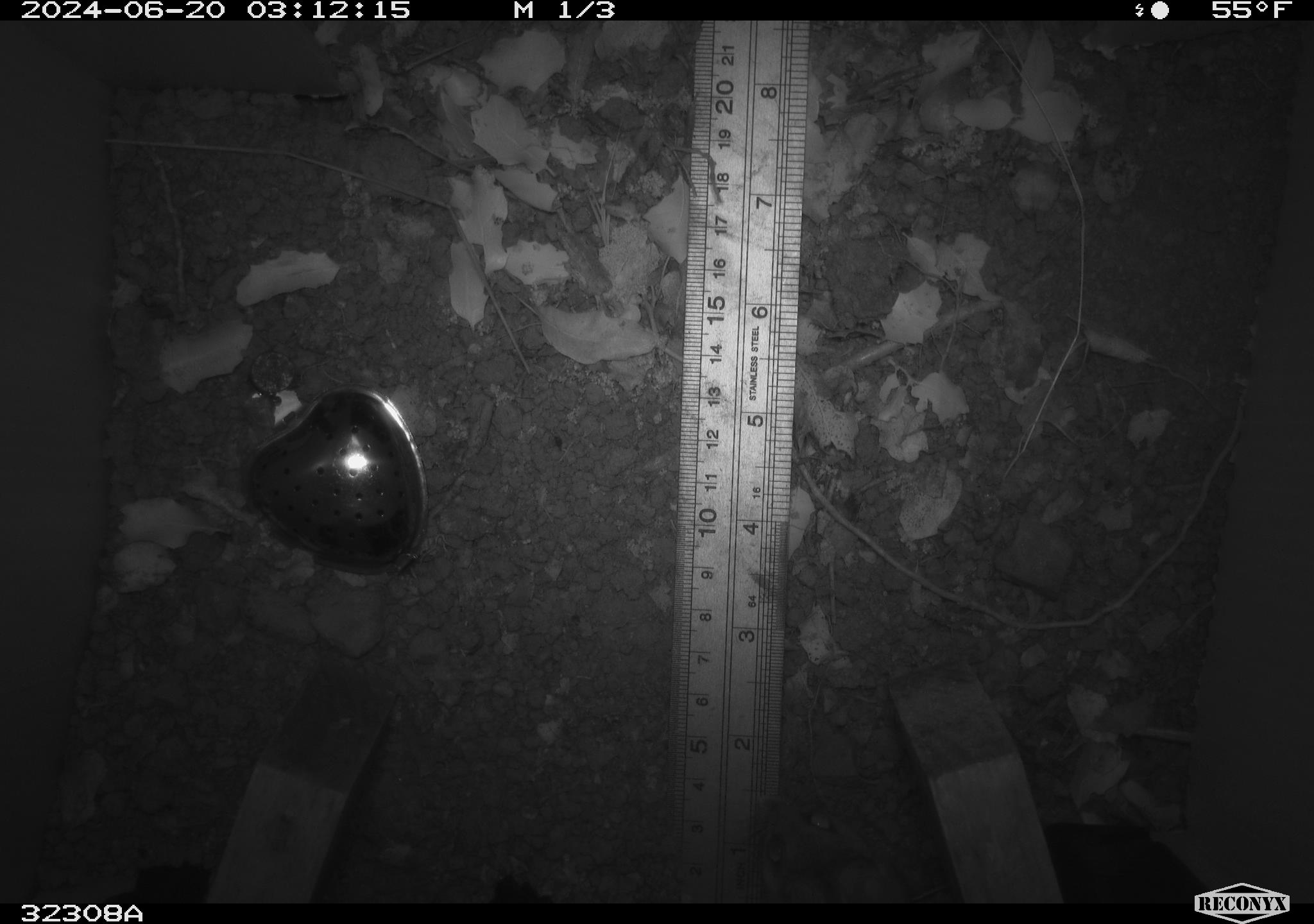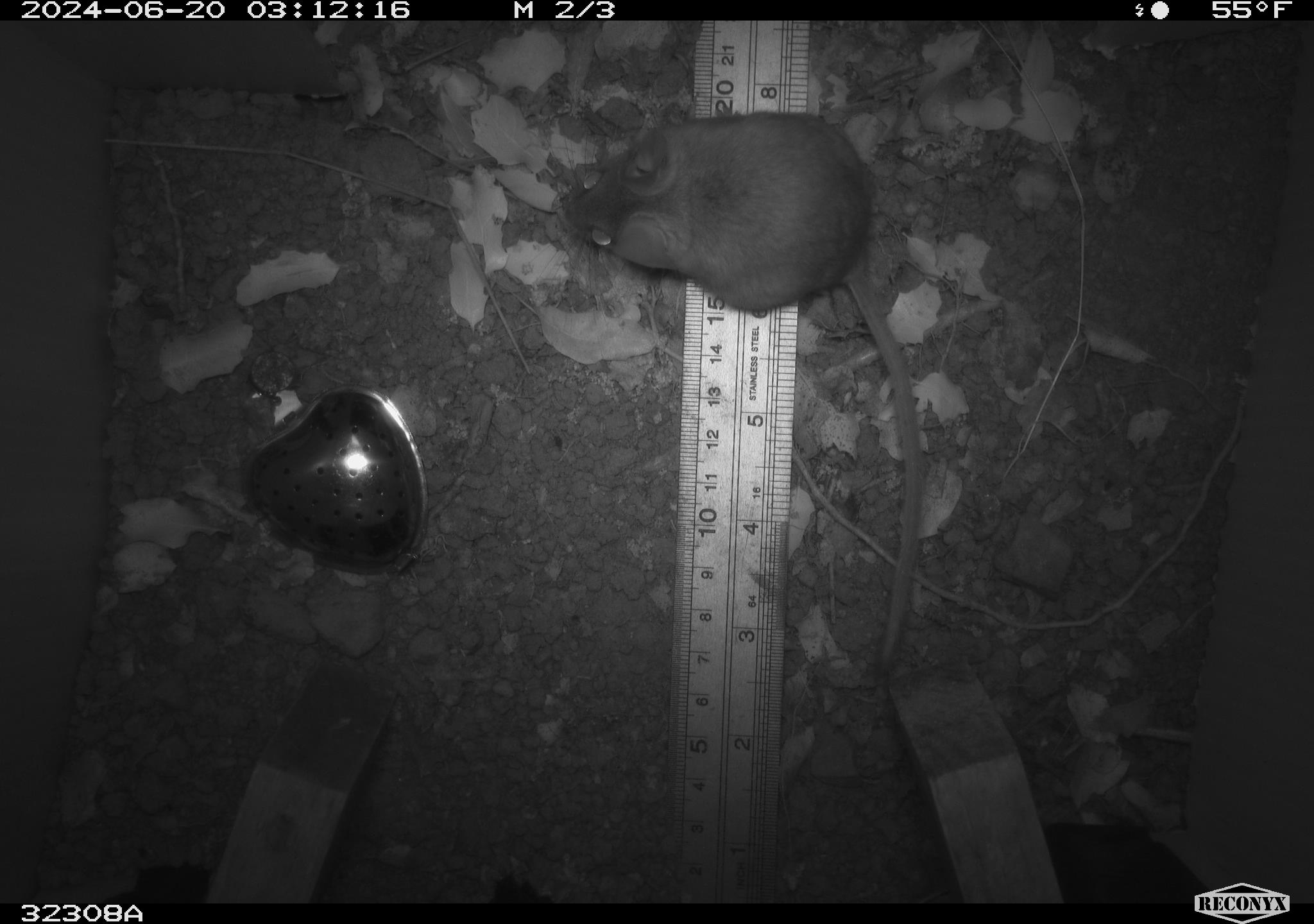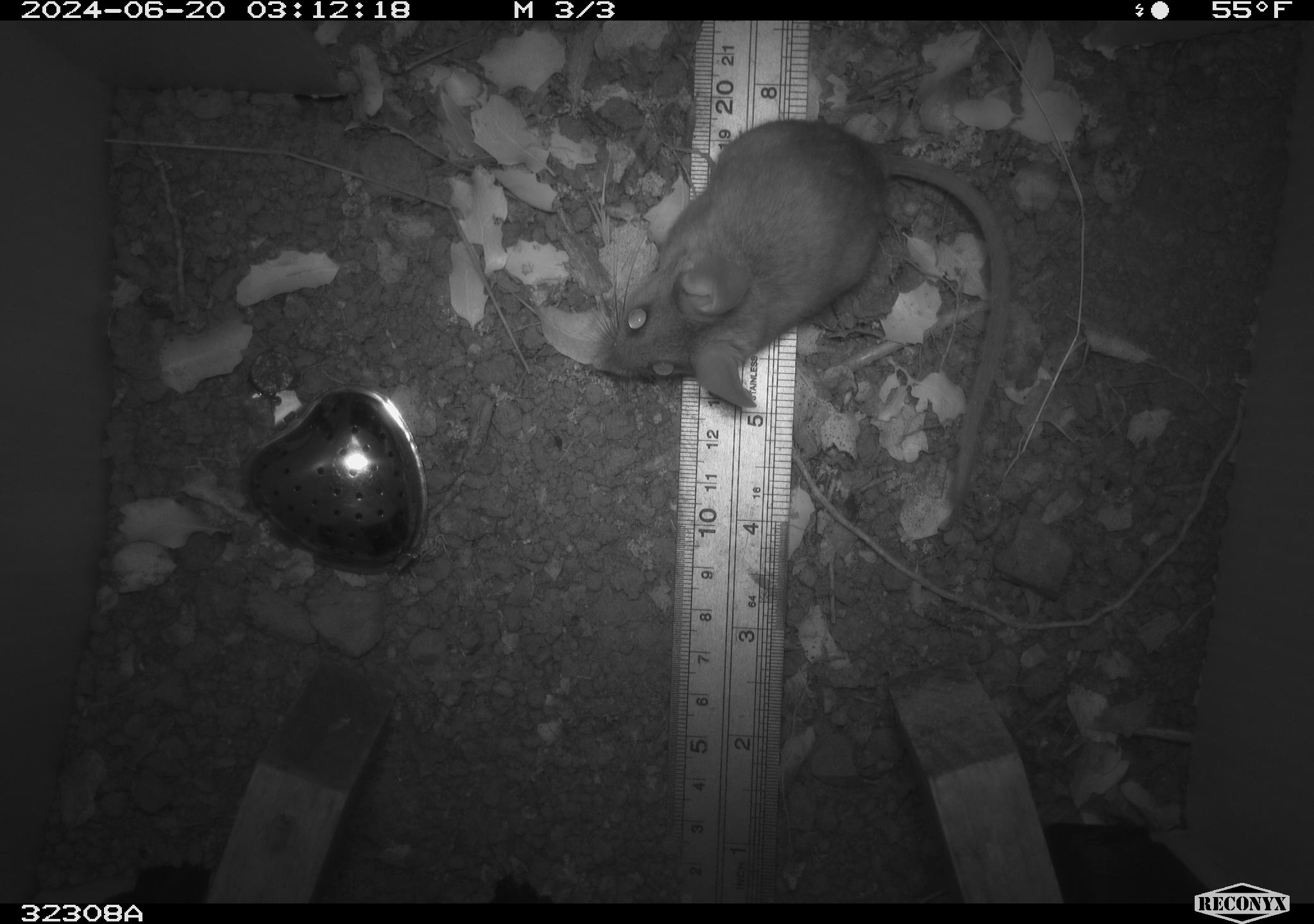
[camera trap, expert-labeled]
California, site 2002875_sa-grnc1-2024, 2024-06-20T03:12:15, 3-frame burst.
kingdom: Animalia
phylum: Chordata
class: Mammalia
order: Rodentia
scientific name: Rodentia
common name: rodent